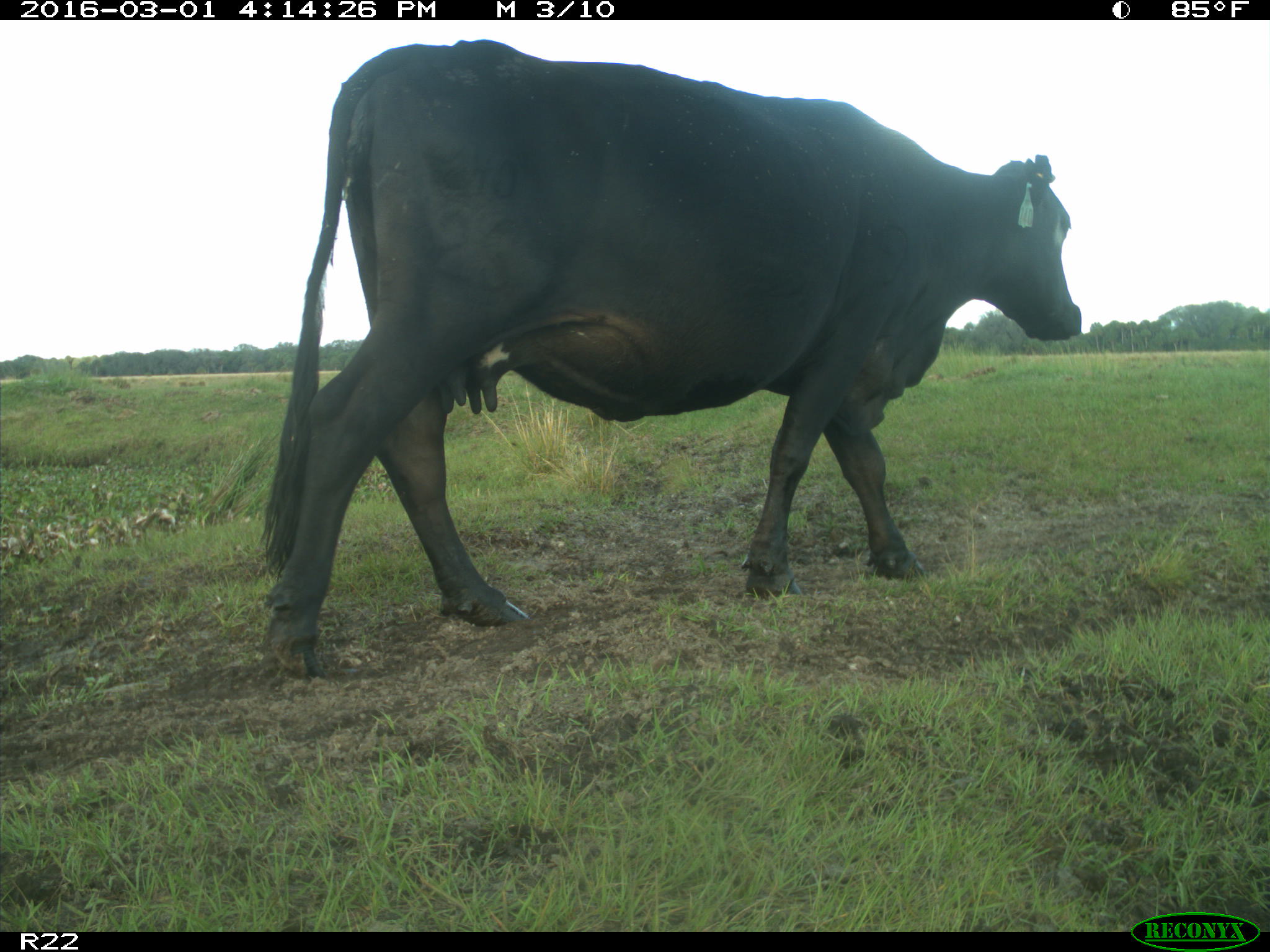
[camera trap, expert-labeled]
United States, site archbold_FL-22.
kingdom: Animalia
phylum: Chordata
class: Mammalia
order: Artiodactyla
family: Bovidae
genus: Bos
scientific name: Bos taurus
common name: domestic cow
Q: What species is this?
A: Bos taurus (domestic cow).